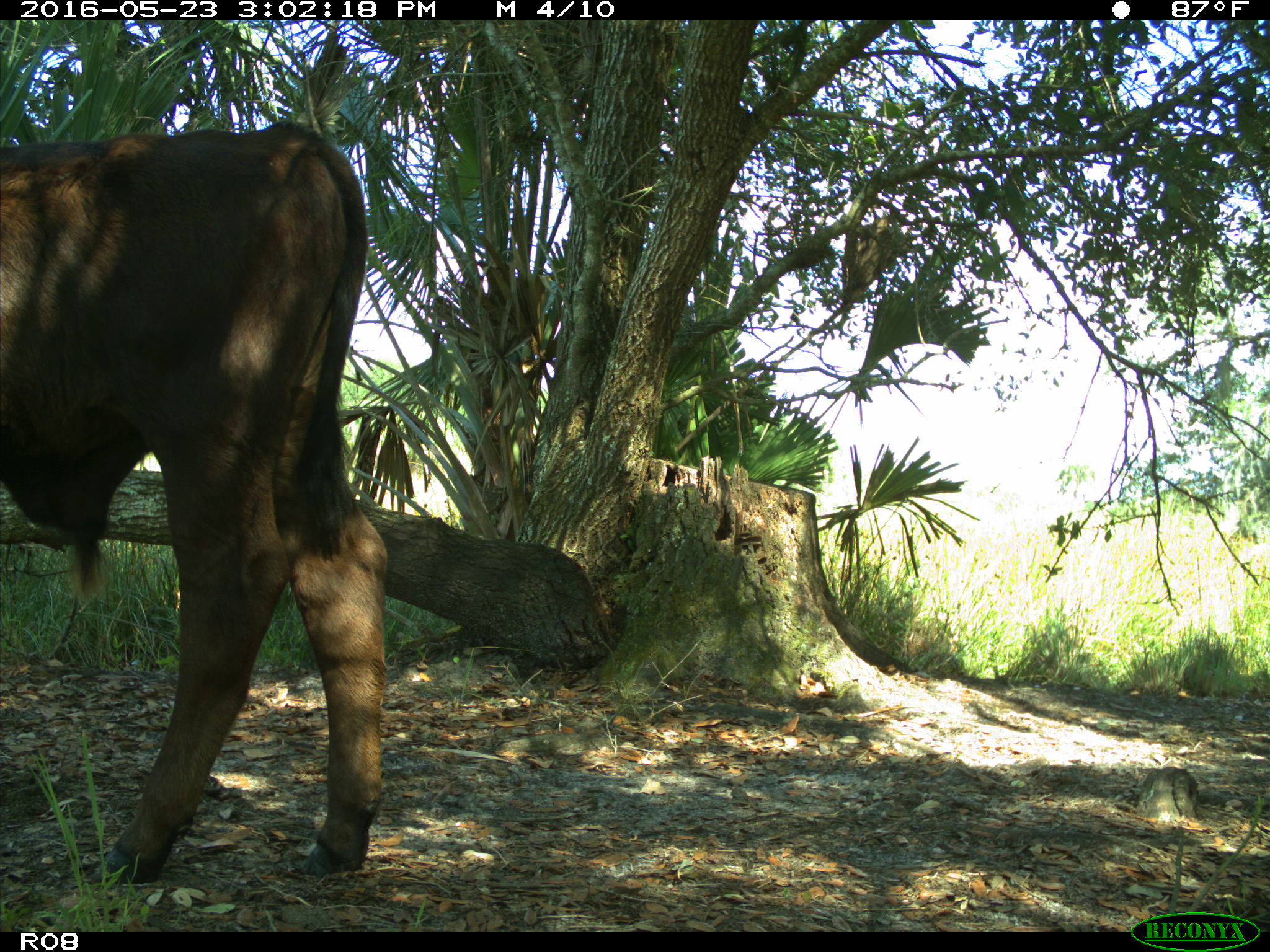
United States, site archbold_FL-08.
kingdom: Animalia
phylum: Chordata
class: Mammalia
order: Artiodactyla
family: Bovidae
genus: Bos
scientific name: Bos taurus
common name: domestic cow